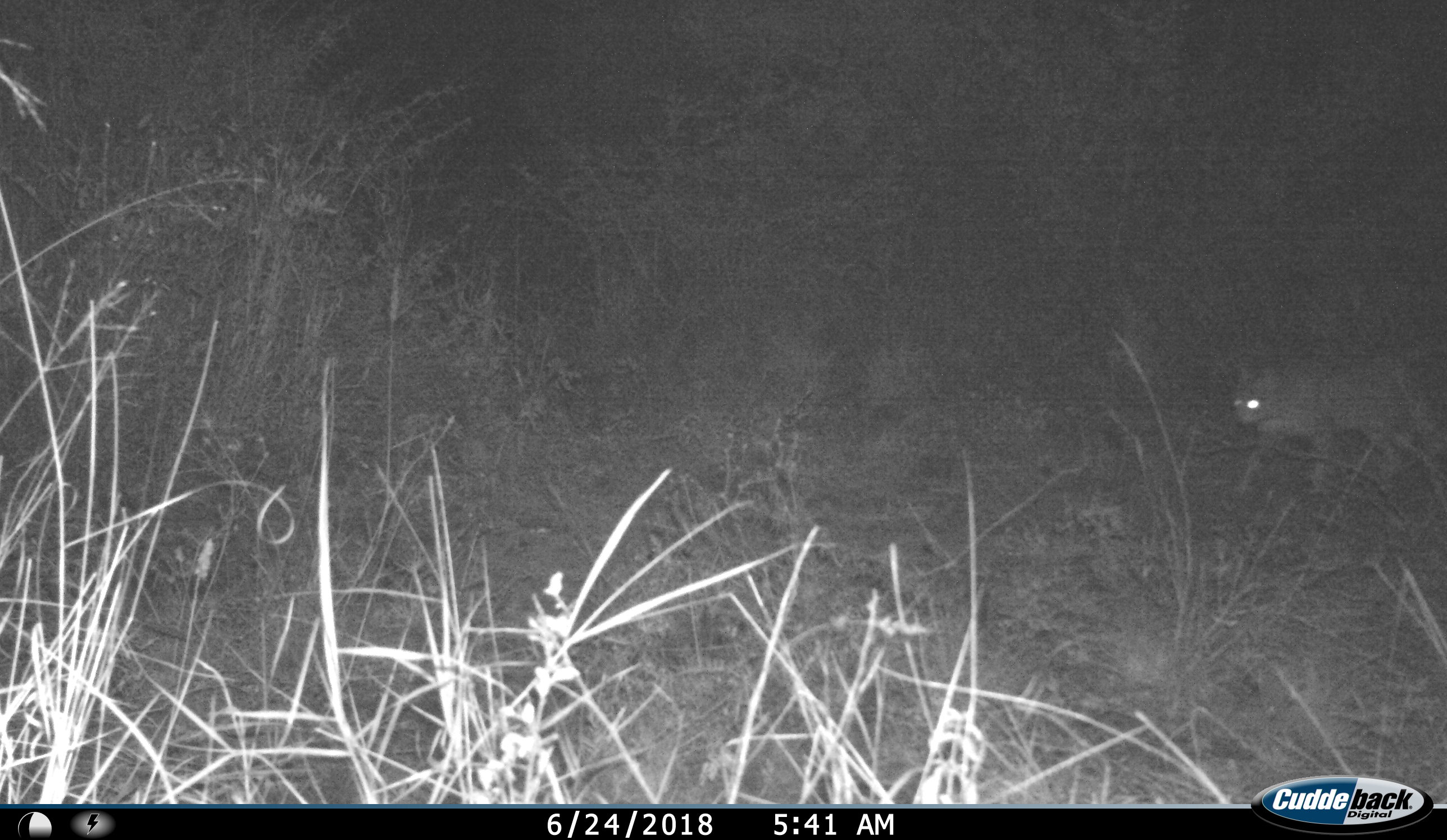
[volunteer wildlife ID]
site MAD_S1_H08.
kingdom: Animalia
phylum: Chordata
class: Mammalia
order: Carnivora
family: Felidae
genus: Felis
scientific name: Felis lybica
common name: african wild cat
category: africanwildcat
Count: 1.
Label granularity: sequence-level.